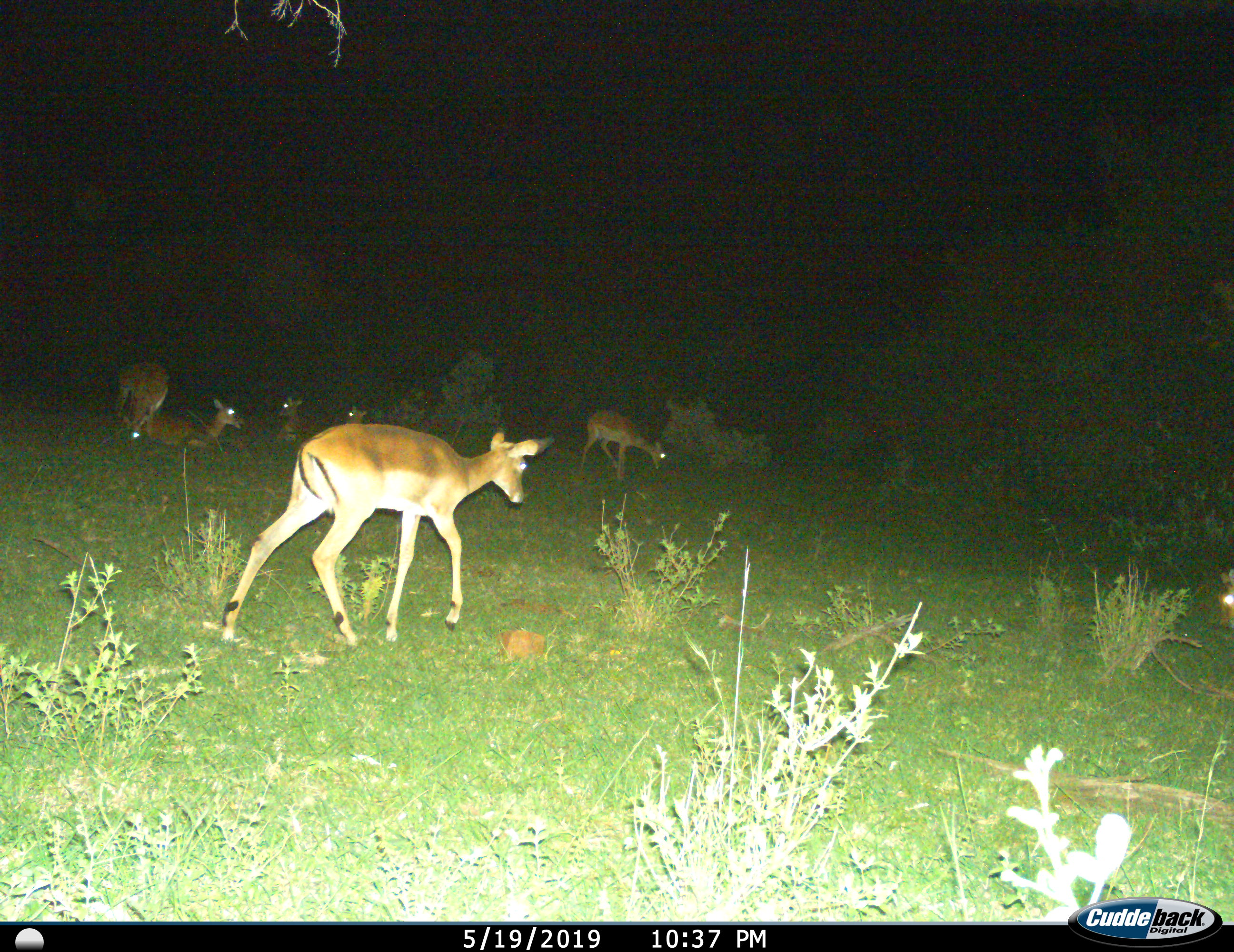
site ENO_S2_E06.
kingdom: Animalia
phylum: Chordata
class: Mammalia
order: Artiodactyla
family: Bovidae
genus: Aepyceros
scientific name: Aepyceros melampus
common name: impala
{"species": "impala (Aepyceros melampus)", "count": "7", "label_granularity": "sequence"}